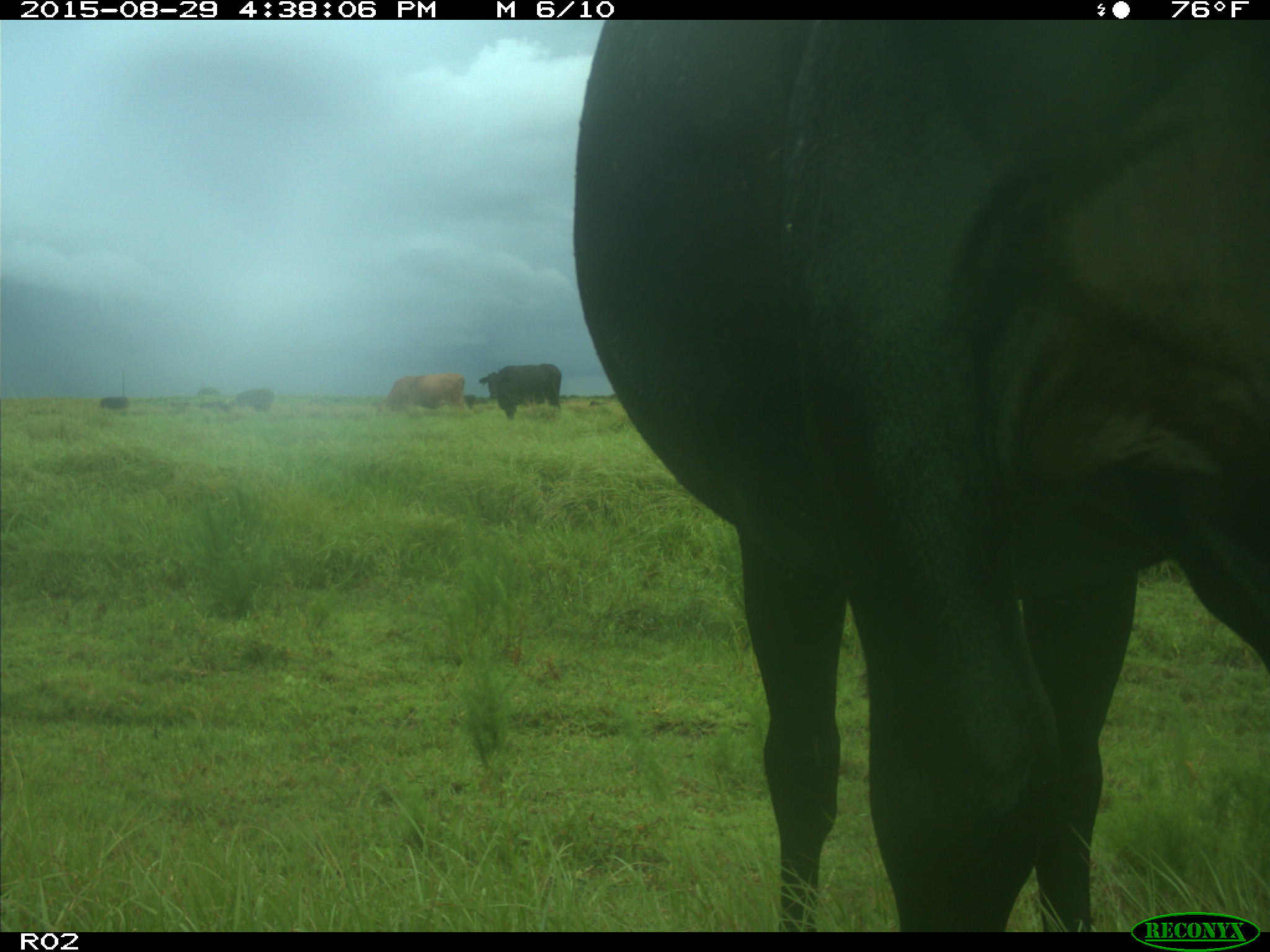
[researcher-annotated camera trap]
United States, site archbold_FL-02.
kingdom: Animalia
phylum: Chordata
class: Mammalia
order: Artiodactyla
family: Bovidae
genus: Bos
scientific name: Bos taurus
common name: domestic cow